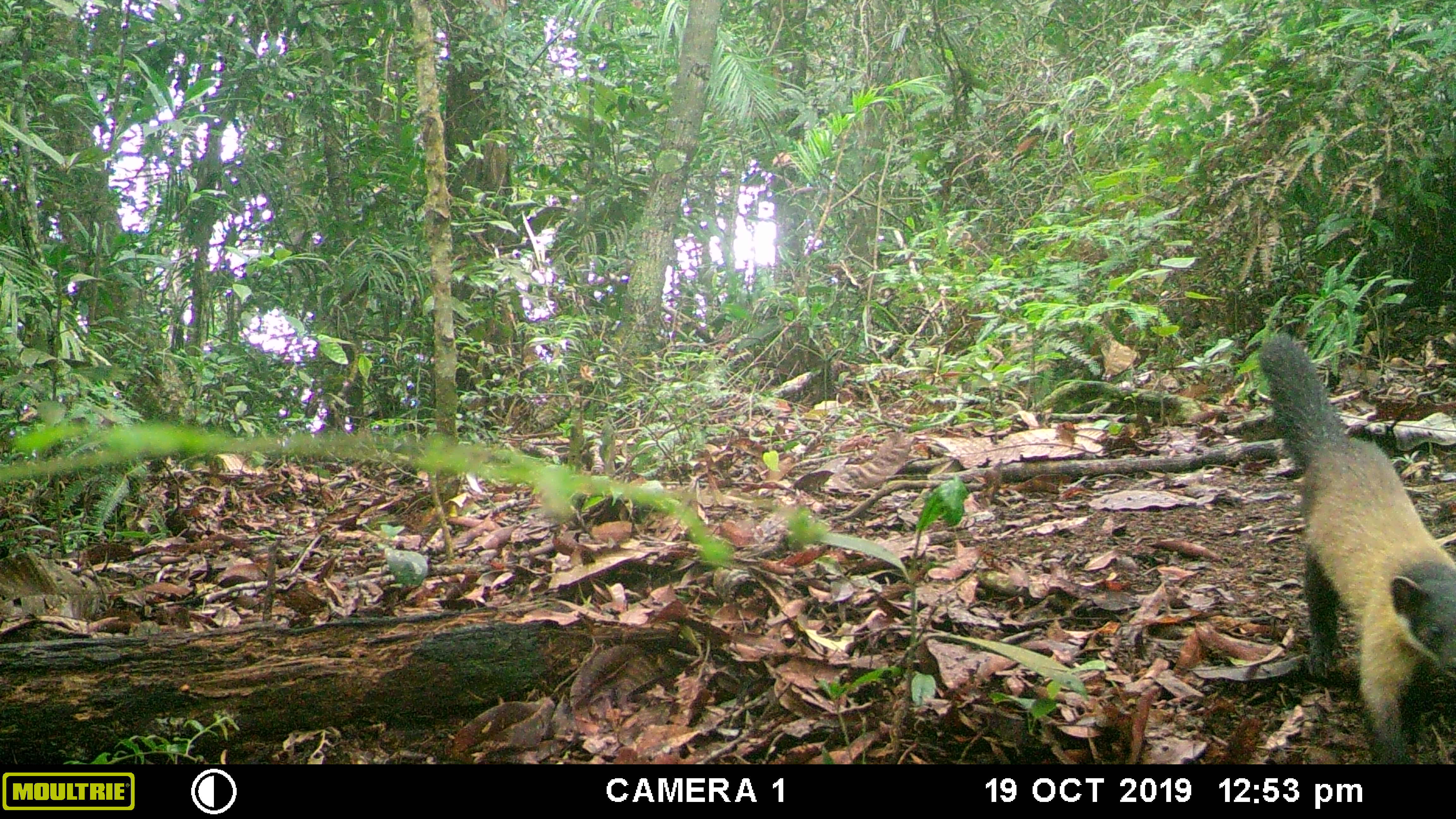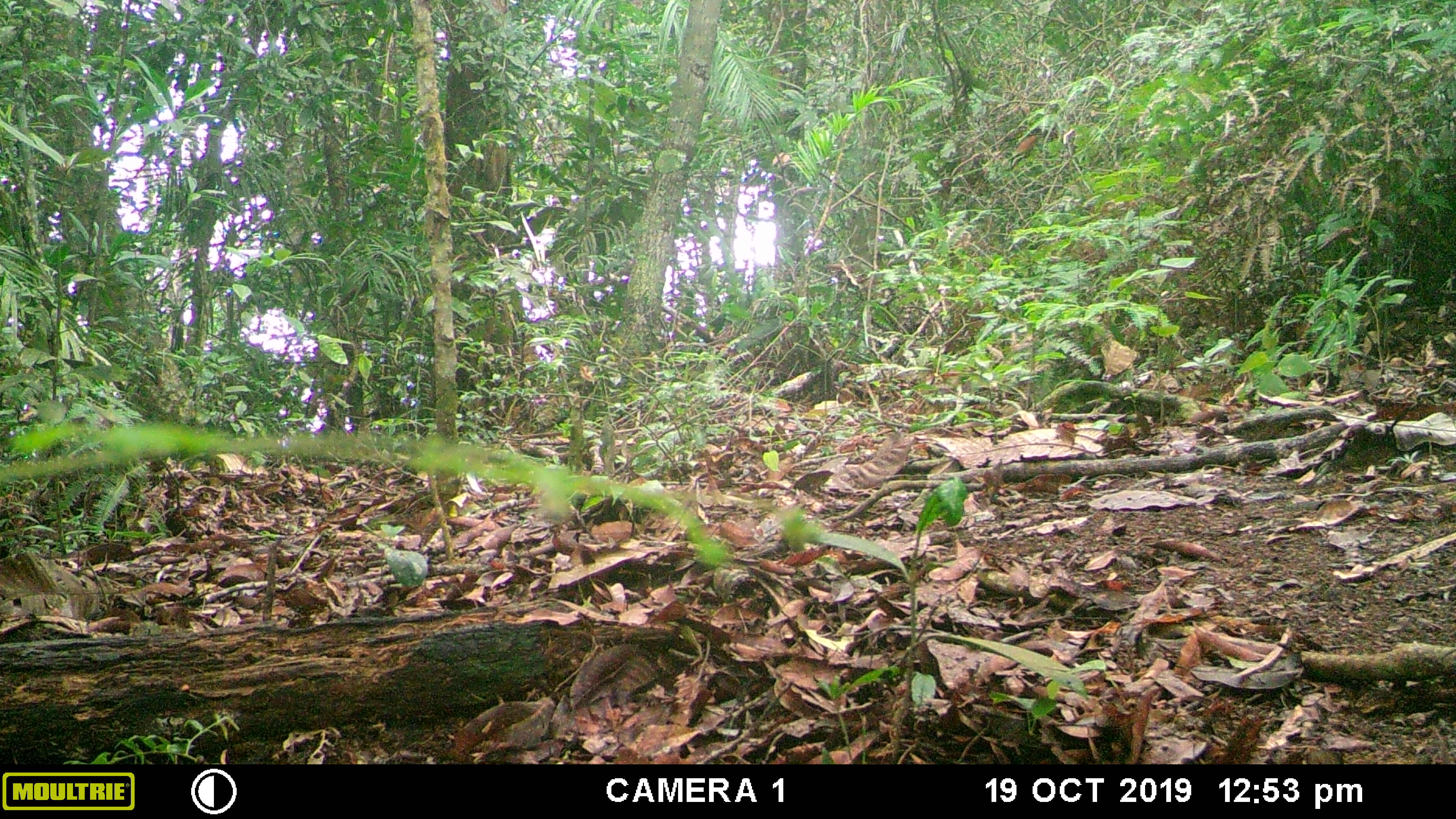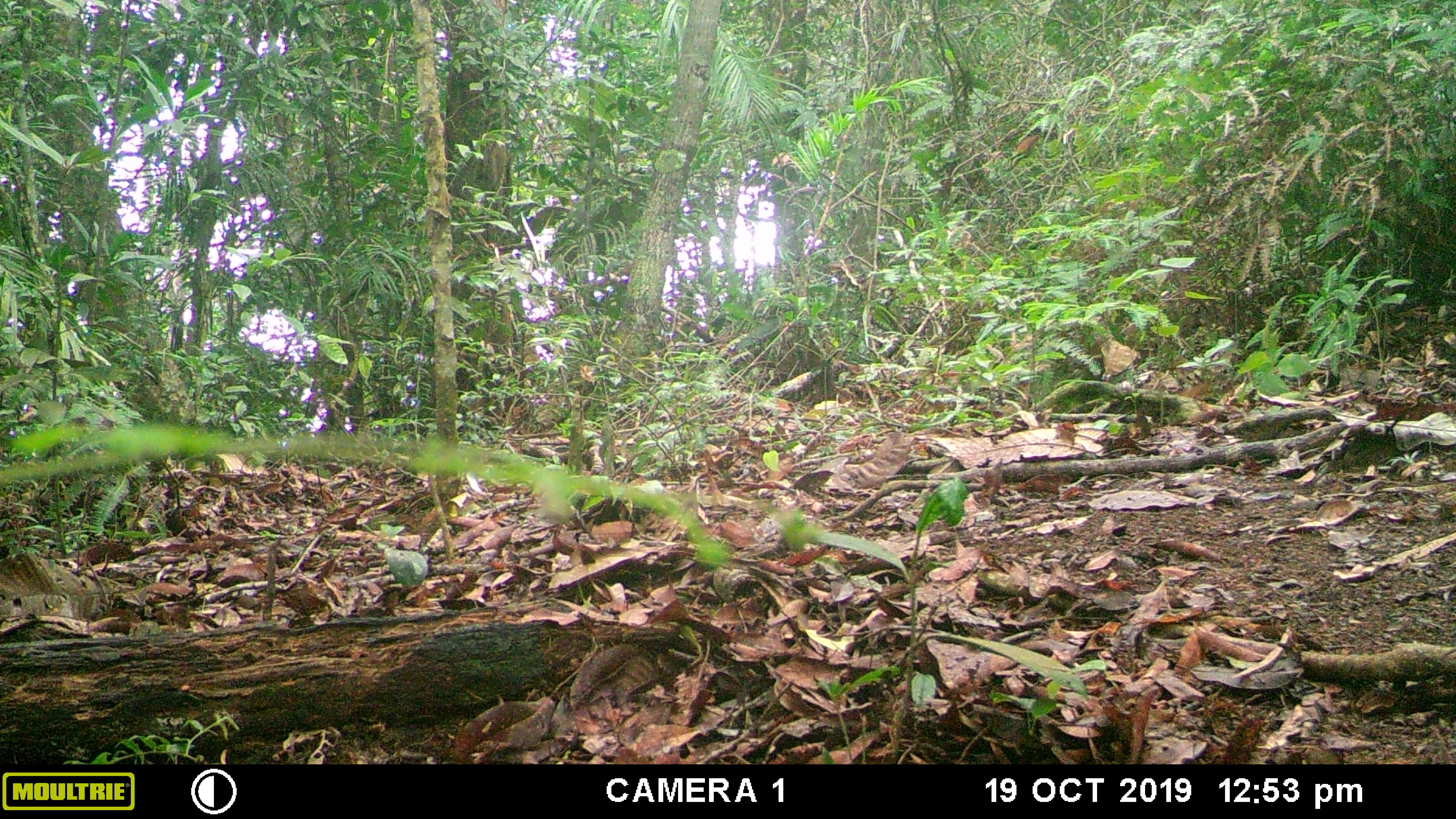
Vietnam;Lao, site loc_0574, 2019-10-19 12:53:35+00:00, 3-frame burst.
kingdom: Animalia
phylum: Chordata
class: Mammalia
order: Carnivora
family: Mustelidae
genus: Martes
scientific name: Martes flavigula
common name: yellow-throated marten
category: yellow throated marten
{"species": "yellow throated marten (yellow-throated marten) (Martes flavigula)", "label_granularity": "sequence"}